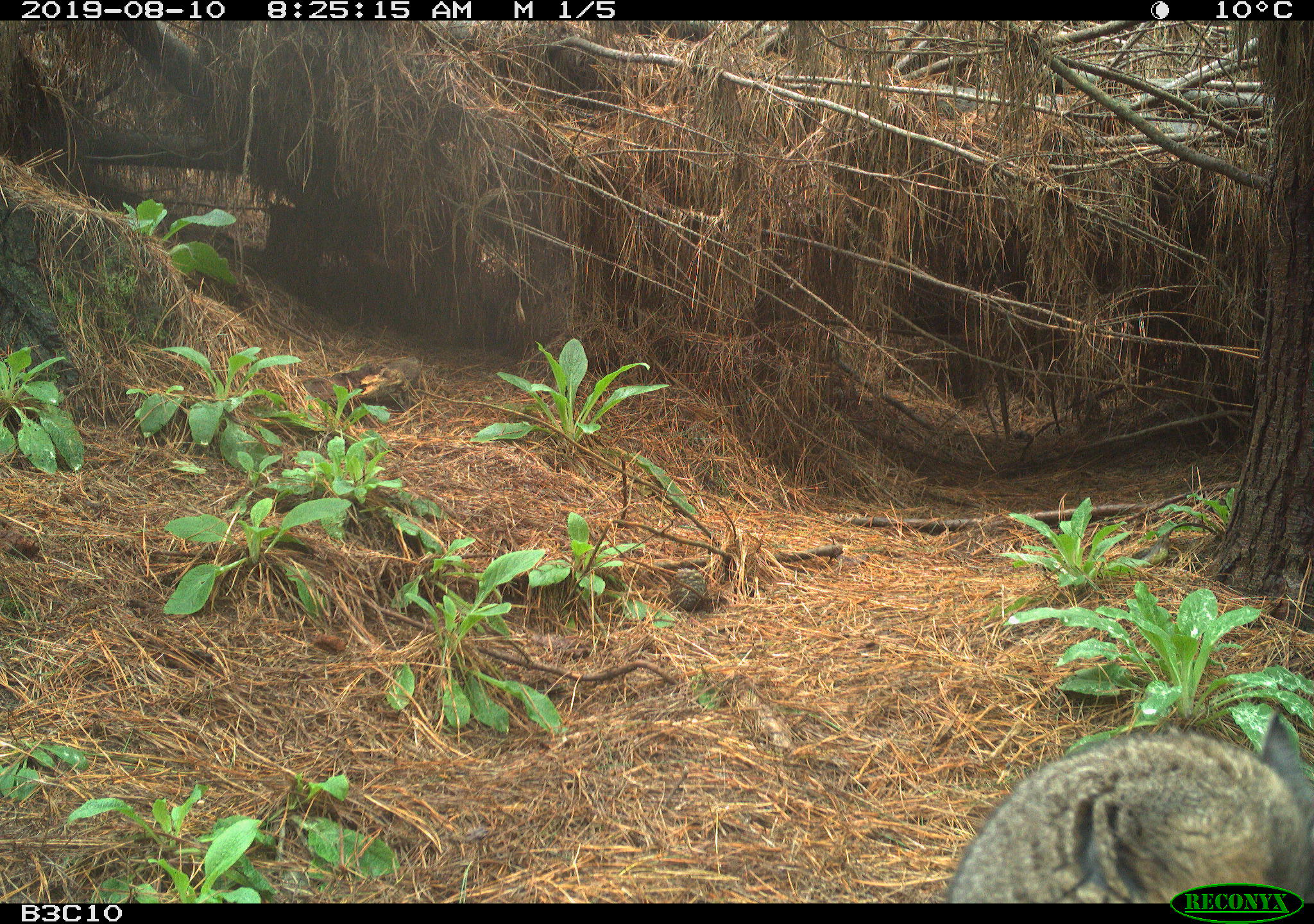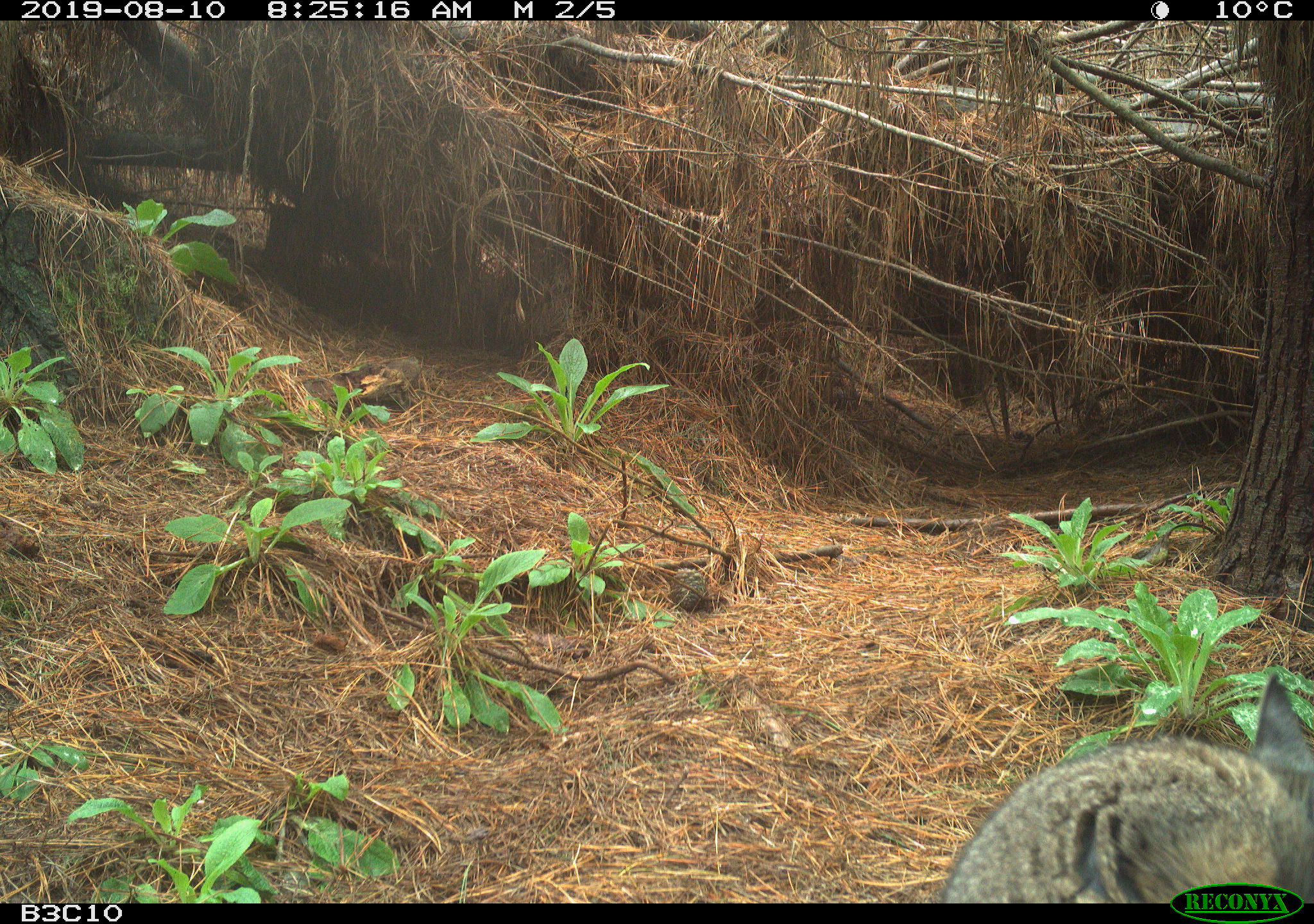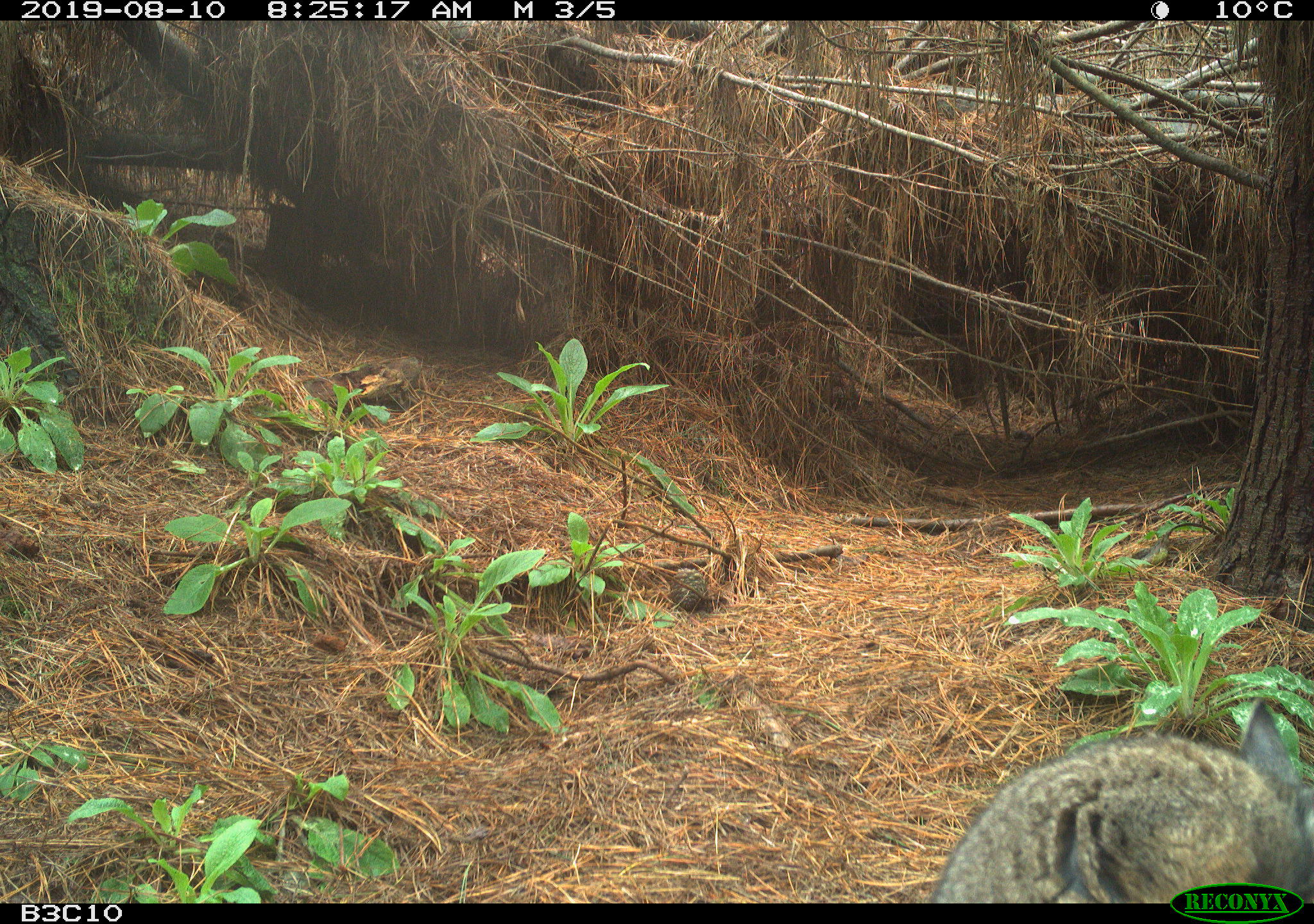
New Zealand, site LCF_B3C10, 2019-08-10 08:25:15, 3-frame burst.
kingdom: Animalia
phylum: Chordata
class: Mammalia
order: Diprotodontia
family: Macropodidae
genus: Notamacropus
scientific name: Notamacropus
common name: wallaby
Wallaby (Notamacropus).